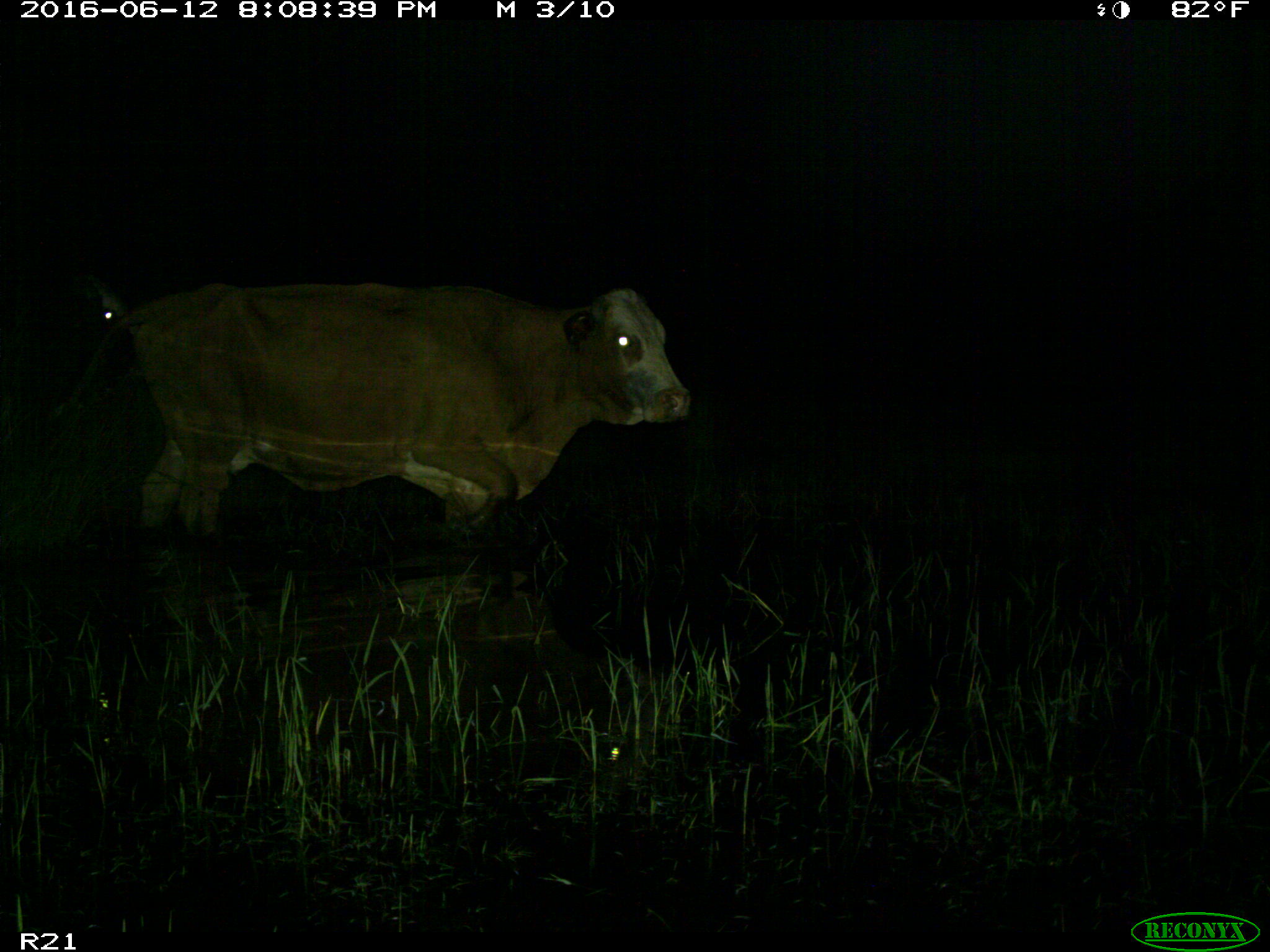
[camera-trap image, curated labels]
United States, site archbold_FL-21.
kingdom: Animalia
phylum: Chordata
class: Mammalia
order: Artiodactyla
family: Bovidae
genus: Bos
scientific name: Bos taurus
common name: domestic cow